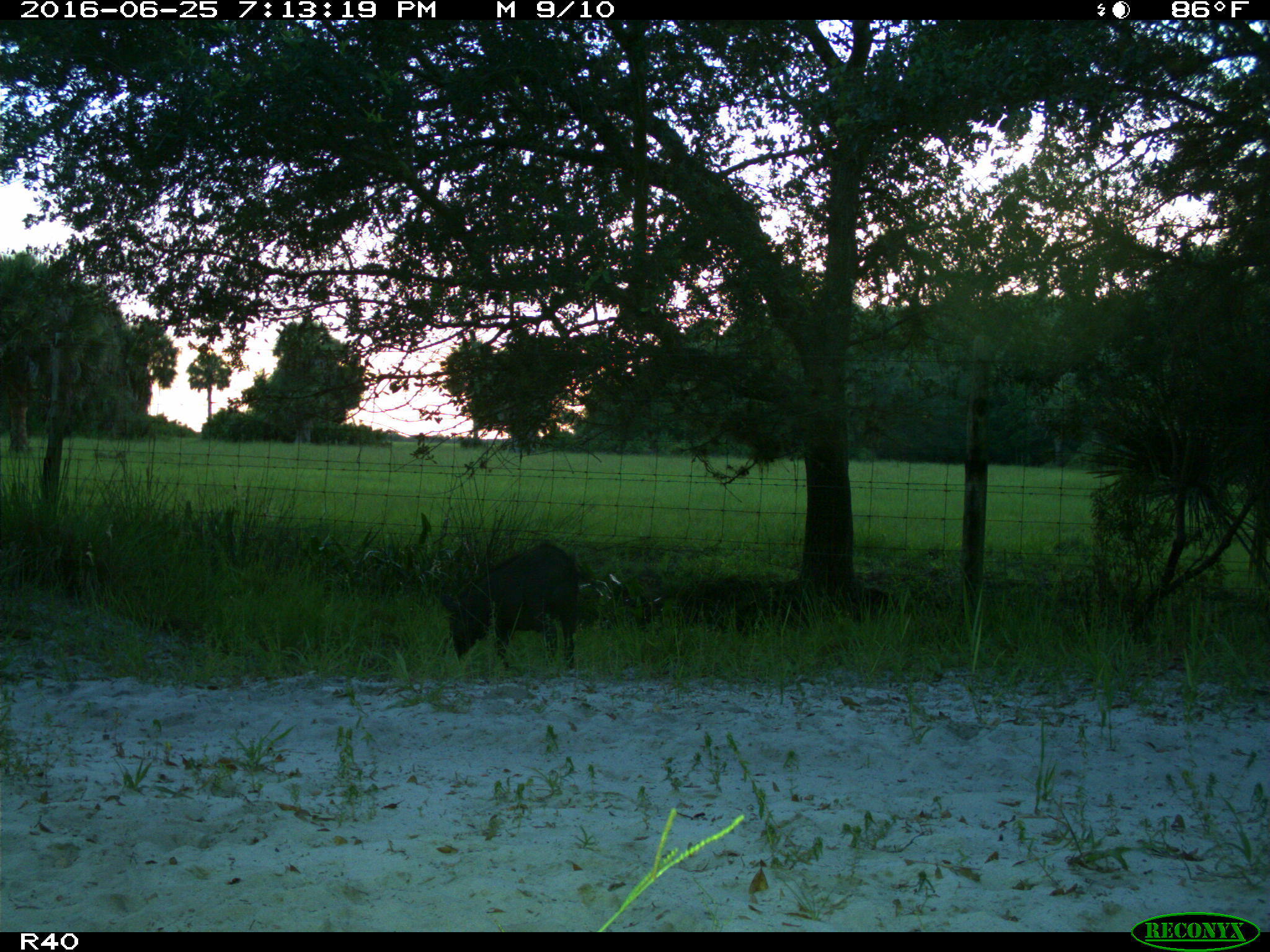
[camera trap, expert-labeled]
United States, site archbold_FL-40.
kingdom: Animalia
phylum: Chordata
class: Mammalia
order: Artiodactyla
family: Suidae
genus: Sus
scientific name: Sus scrofa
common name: wild boar